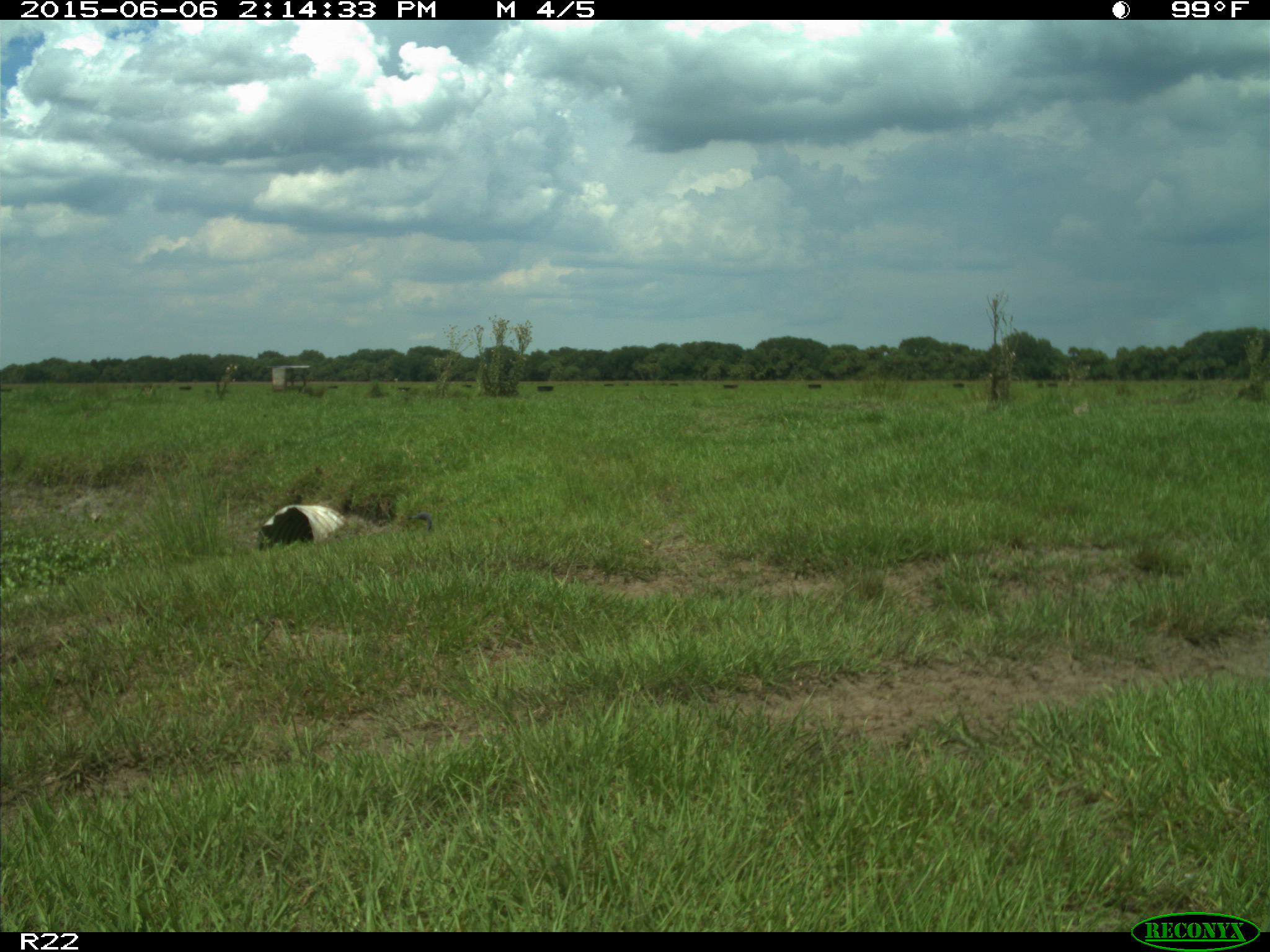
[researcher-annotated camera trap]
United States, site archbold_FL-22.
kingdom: Animalia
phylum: Chordata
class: Mammalia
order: Artiodactyla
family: Bovidae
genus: Bos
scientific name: Bos taurus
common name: domestic cow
Bos taurus (domestic cow).